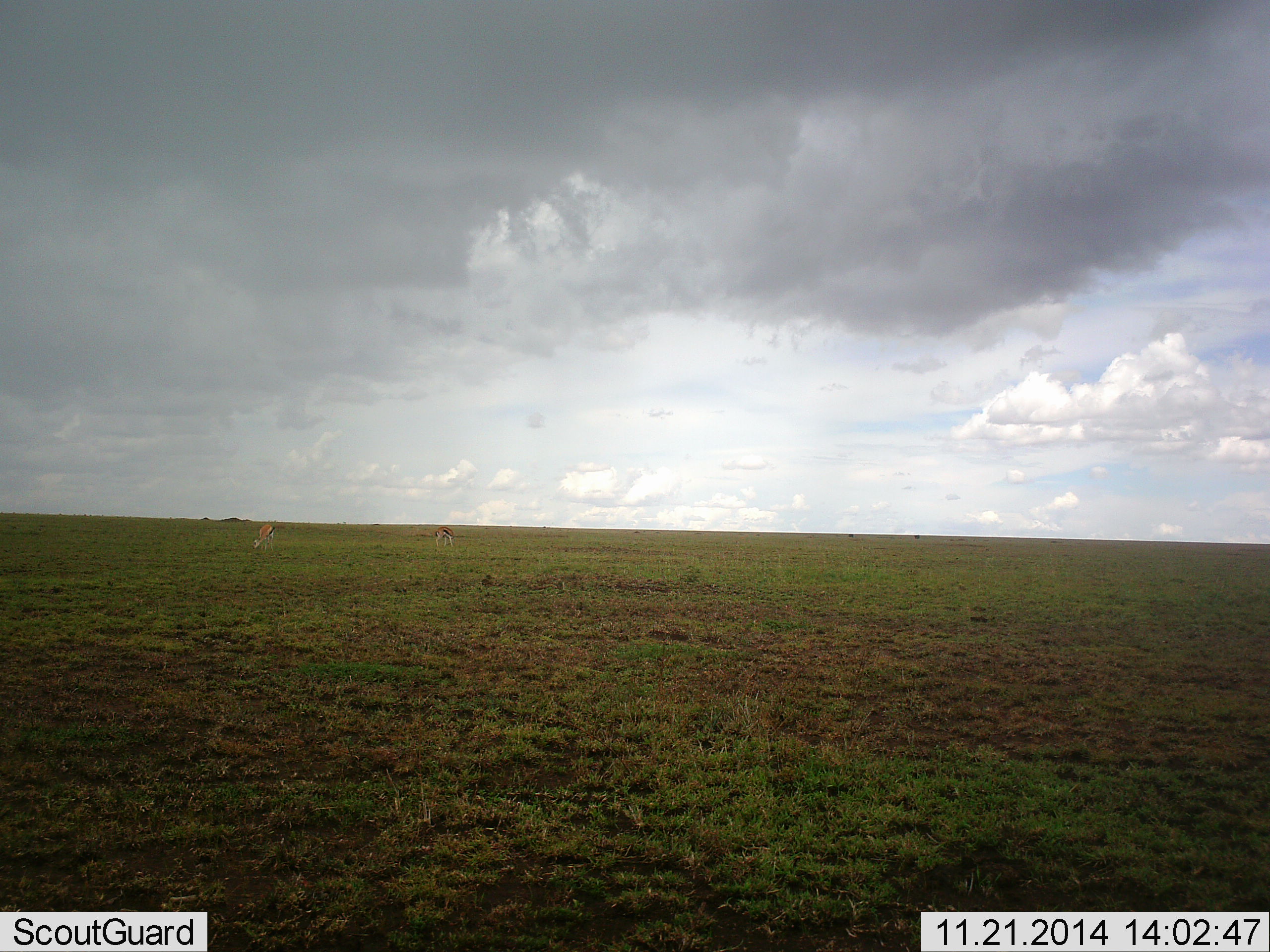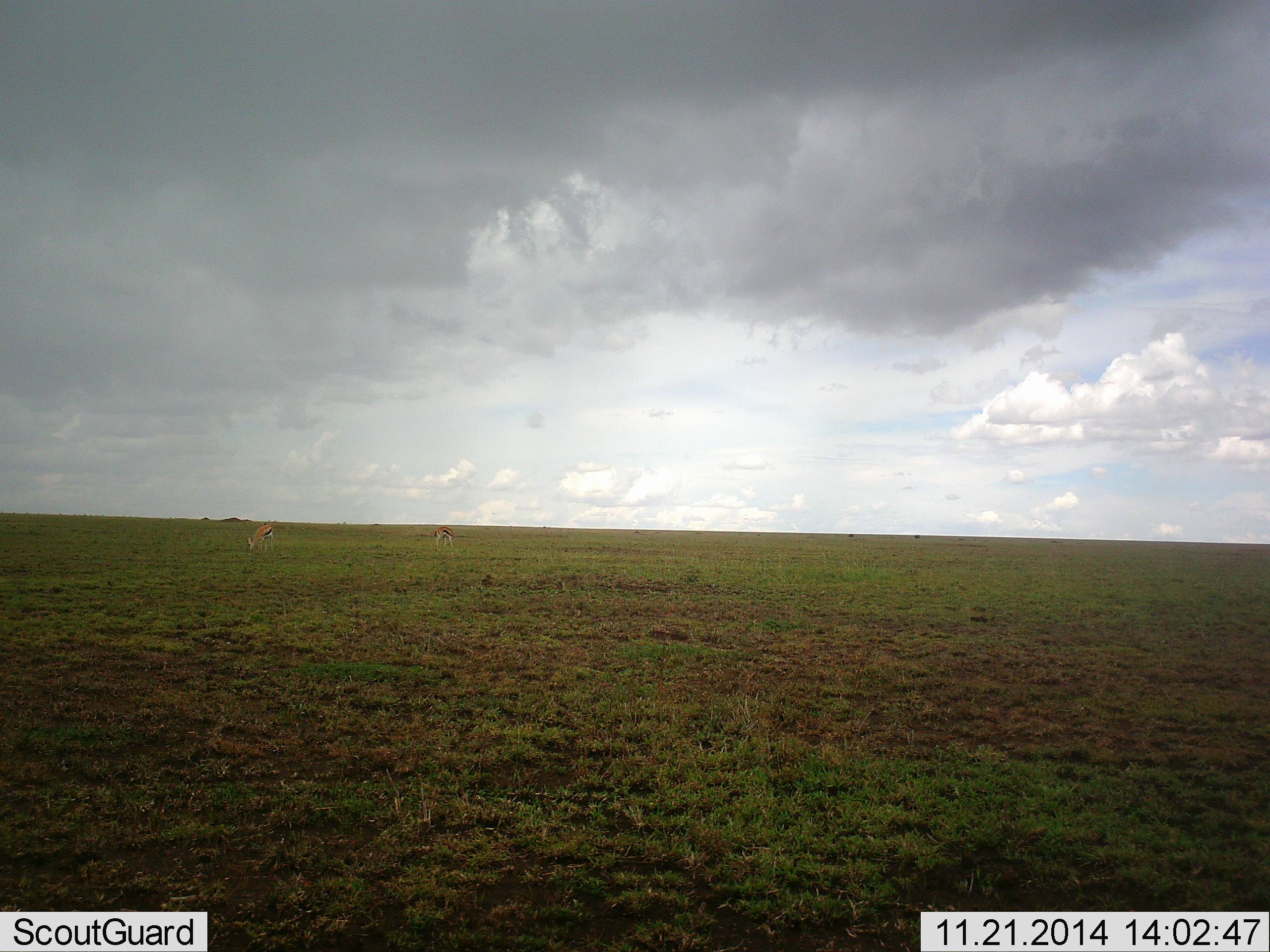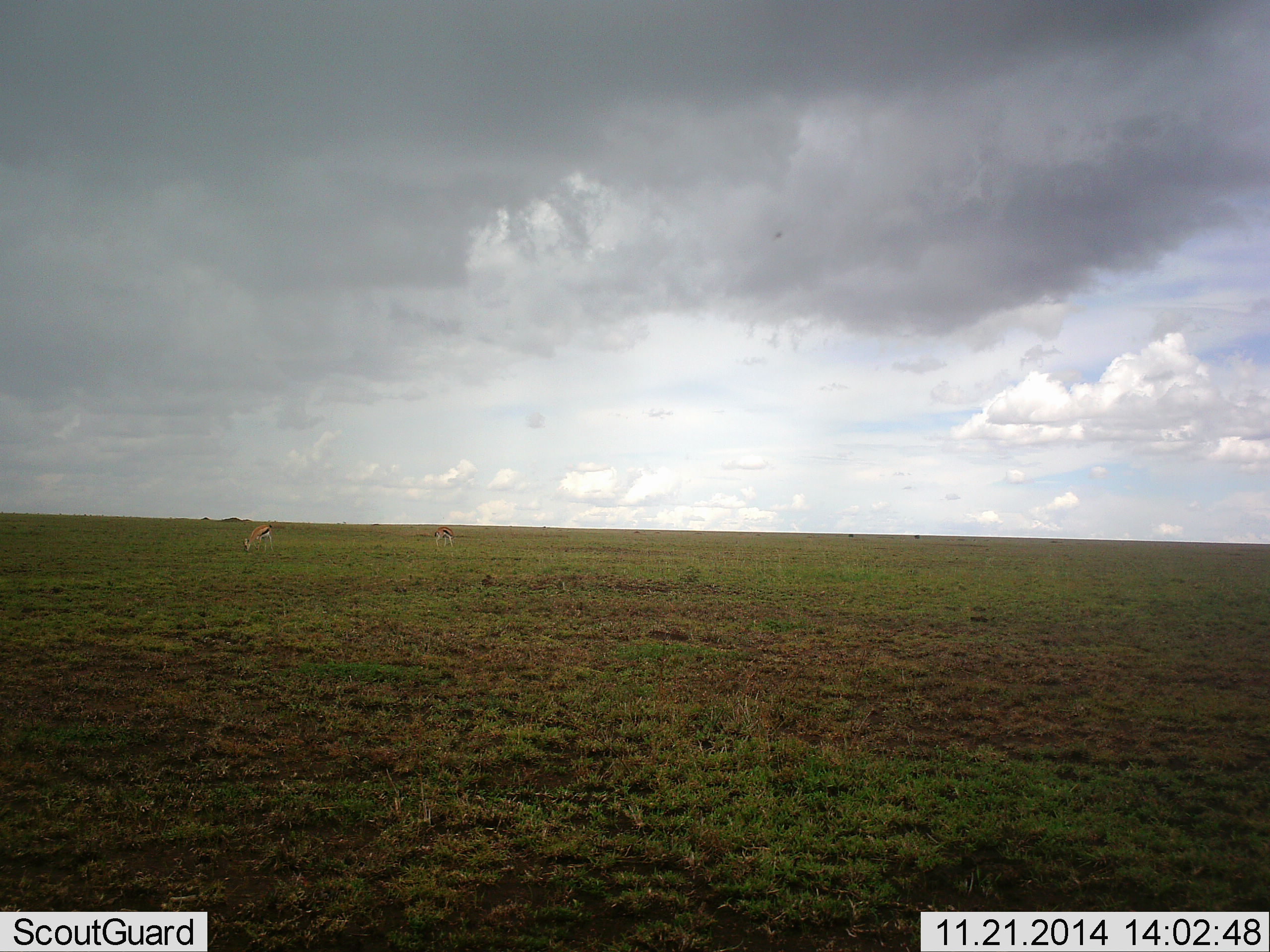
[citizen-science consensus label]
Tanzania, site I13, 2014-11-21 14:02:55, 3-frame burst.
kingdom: Animalia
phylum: Chordata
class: Mammalia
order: Artiodactyla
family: Bovidae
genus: Eudorcas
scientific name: Eudorcas thomsonii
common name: thomson's gazelle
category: gazellethomsons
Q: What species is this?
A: Gazellethomsons (thomson's gazelle) (Eudorcas thomsonii).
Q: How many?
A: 2.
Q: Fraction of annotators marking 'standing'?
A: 20%.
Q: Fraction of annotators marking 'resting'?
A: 0%.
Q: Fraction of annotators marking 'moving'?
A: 0%.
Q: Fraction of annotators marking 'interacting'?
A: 0%.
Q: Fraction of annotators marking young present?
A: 0%.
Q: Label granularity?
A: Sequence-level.